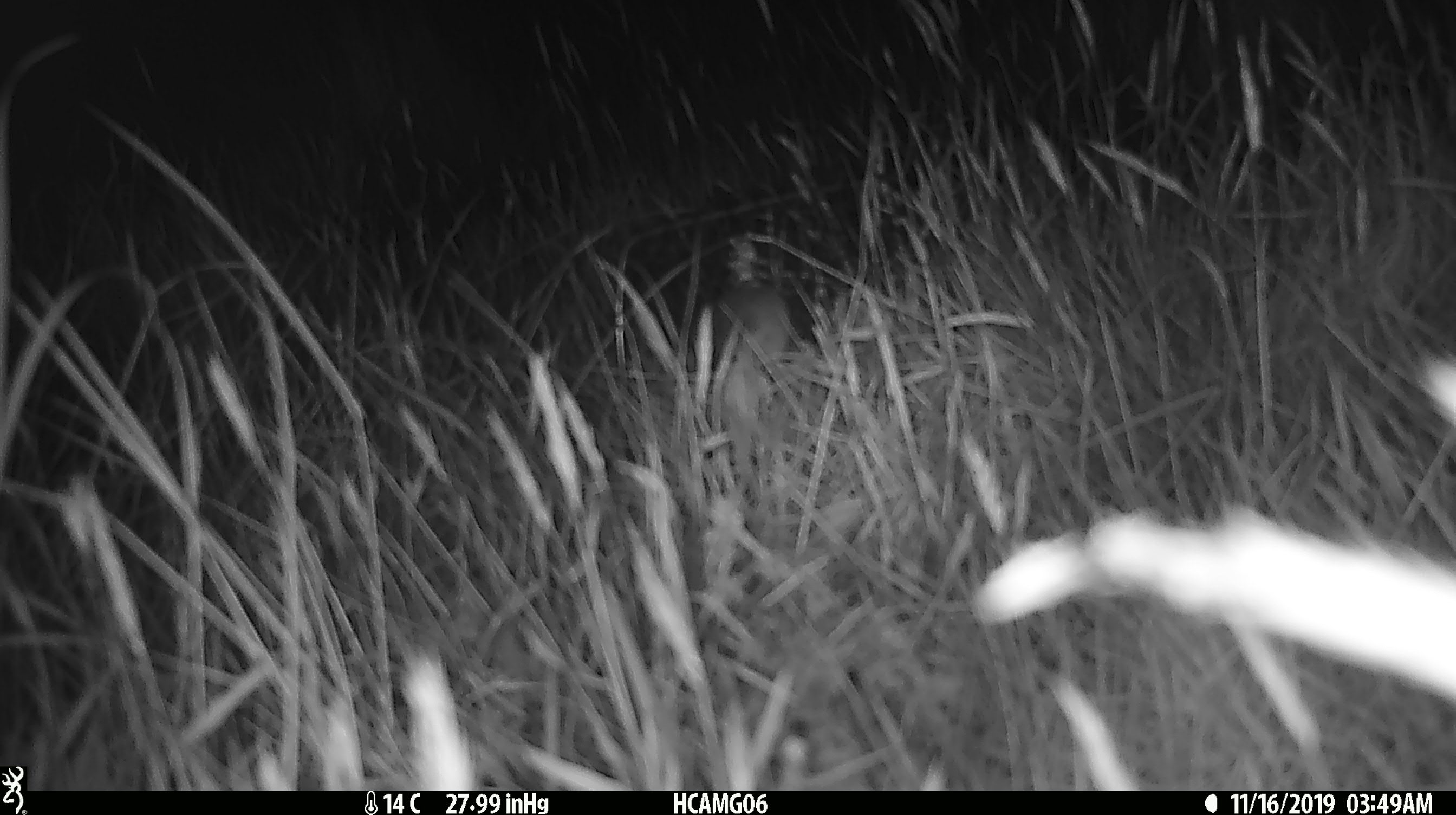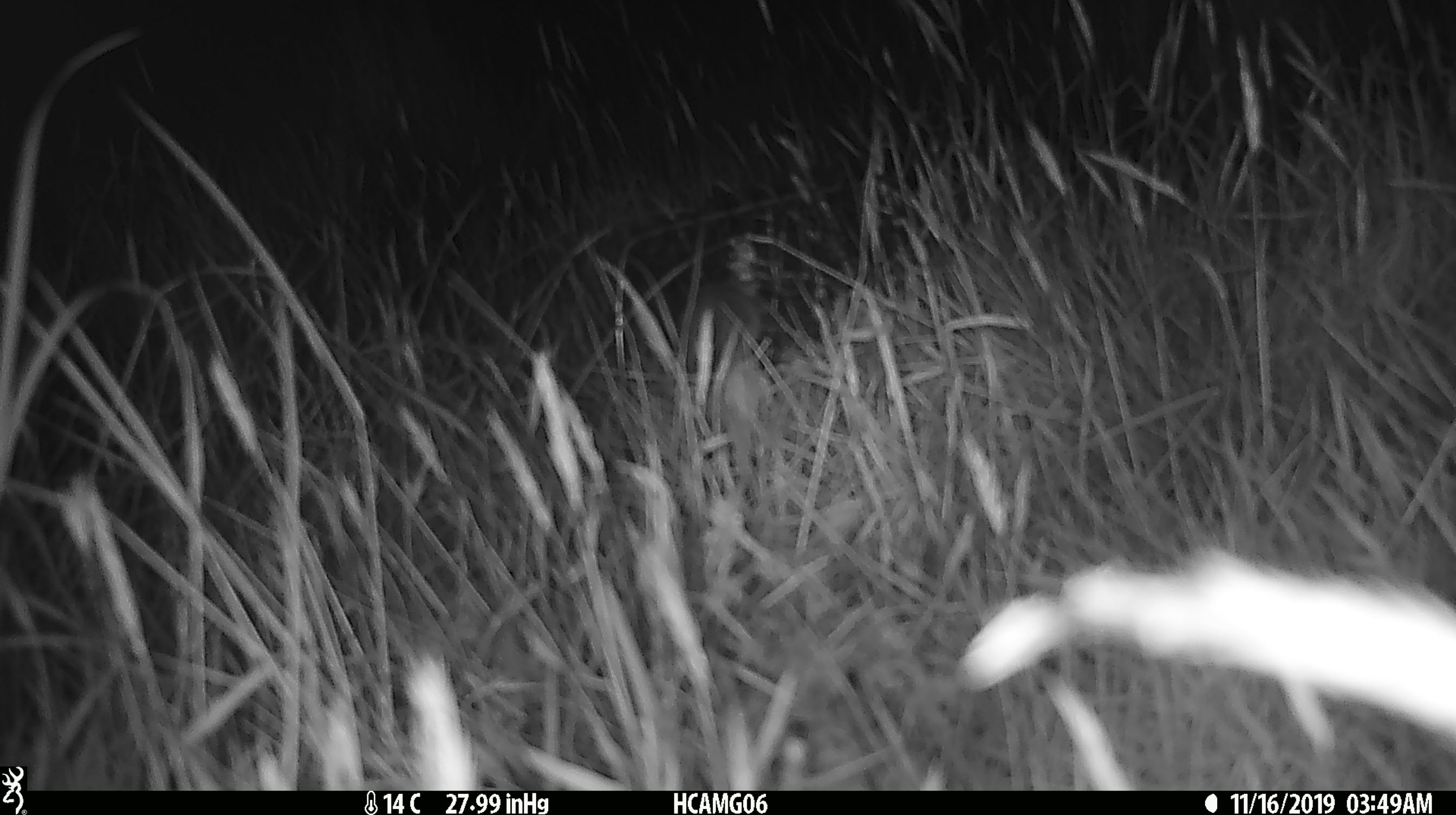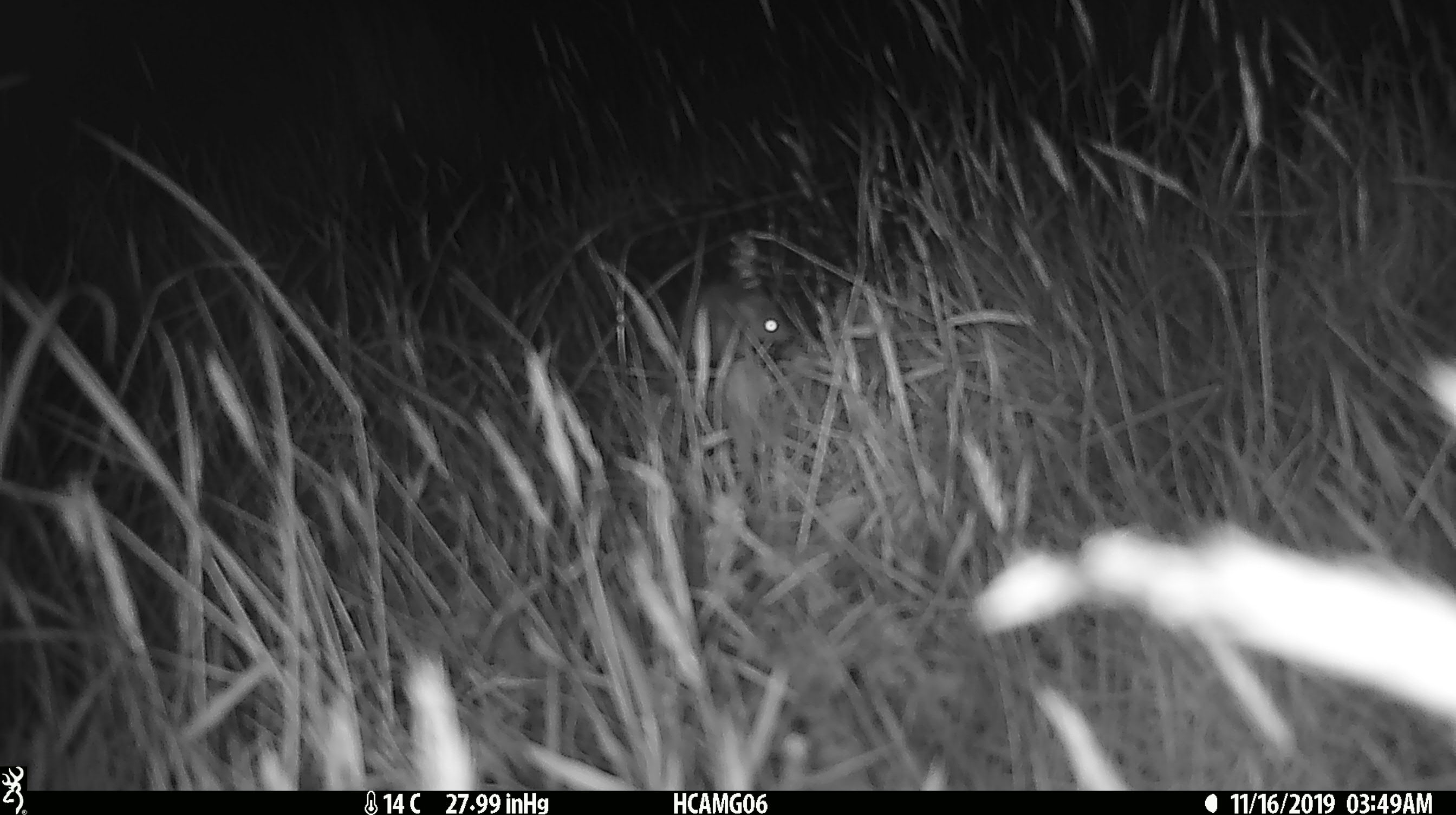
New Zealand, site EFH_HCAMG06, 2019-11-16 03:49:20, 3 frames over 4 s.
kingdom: Animalia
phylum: Chordata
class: Mammalia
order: Rodentia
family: Muridae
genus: Mus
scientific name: Mus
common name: mouse